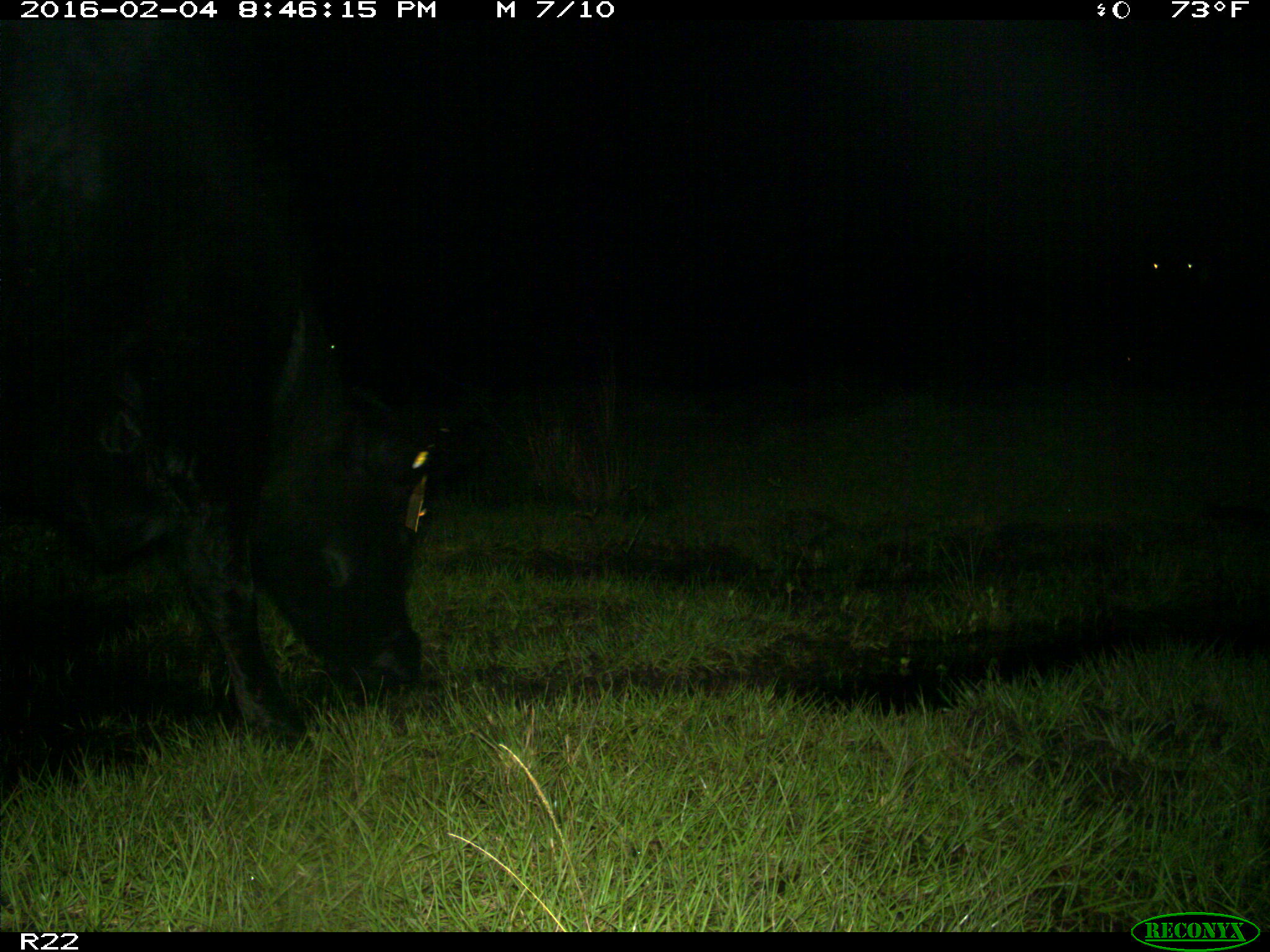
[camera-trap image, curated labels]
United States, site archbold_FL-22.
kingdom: Animalia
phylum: Chordata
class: Mammalia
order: Artiodactyla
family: Bovidae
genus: Bos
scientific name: Bos taurus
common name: domestic cow